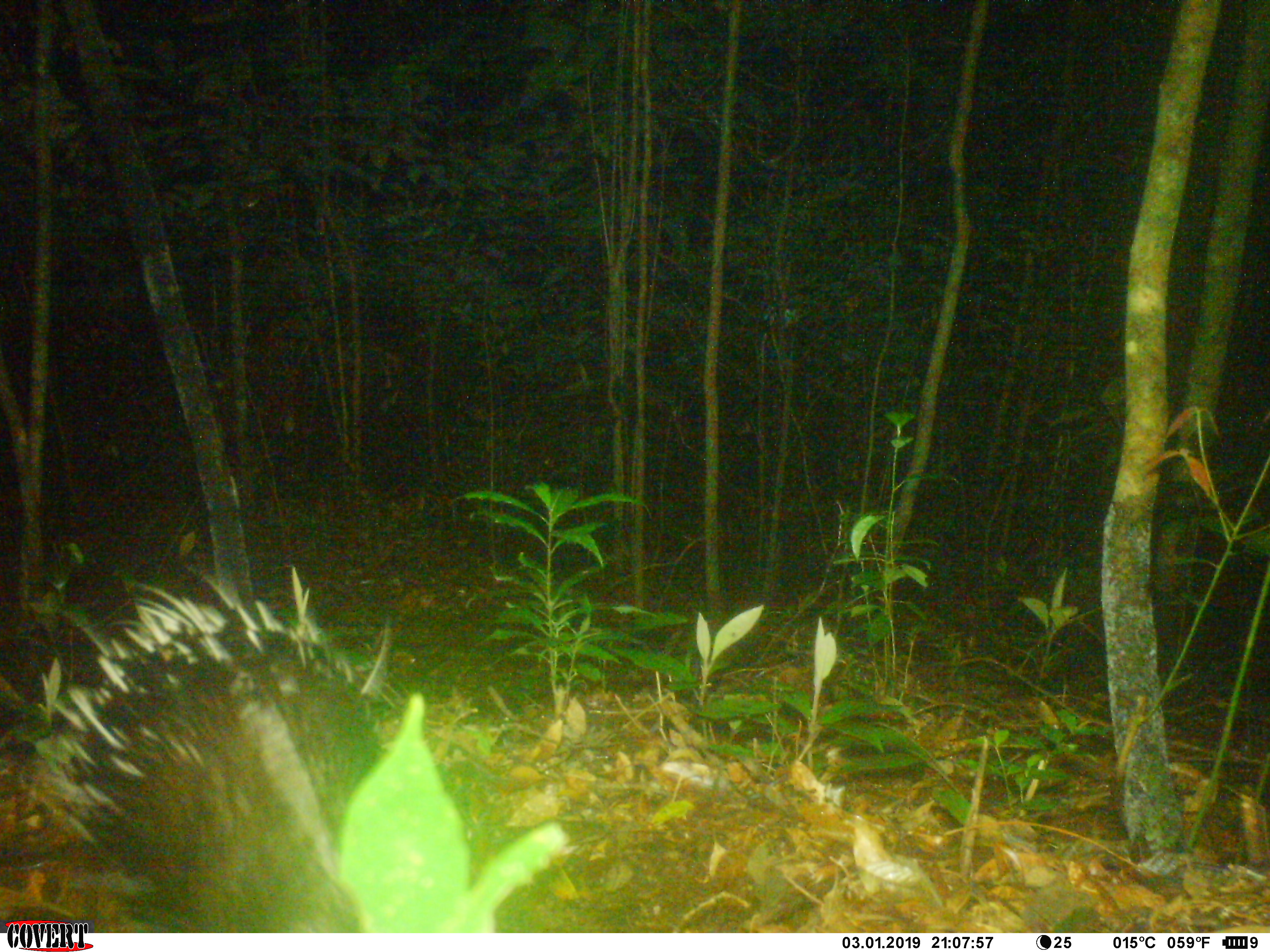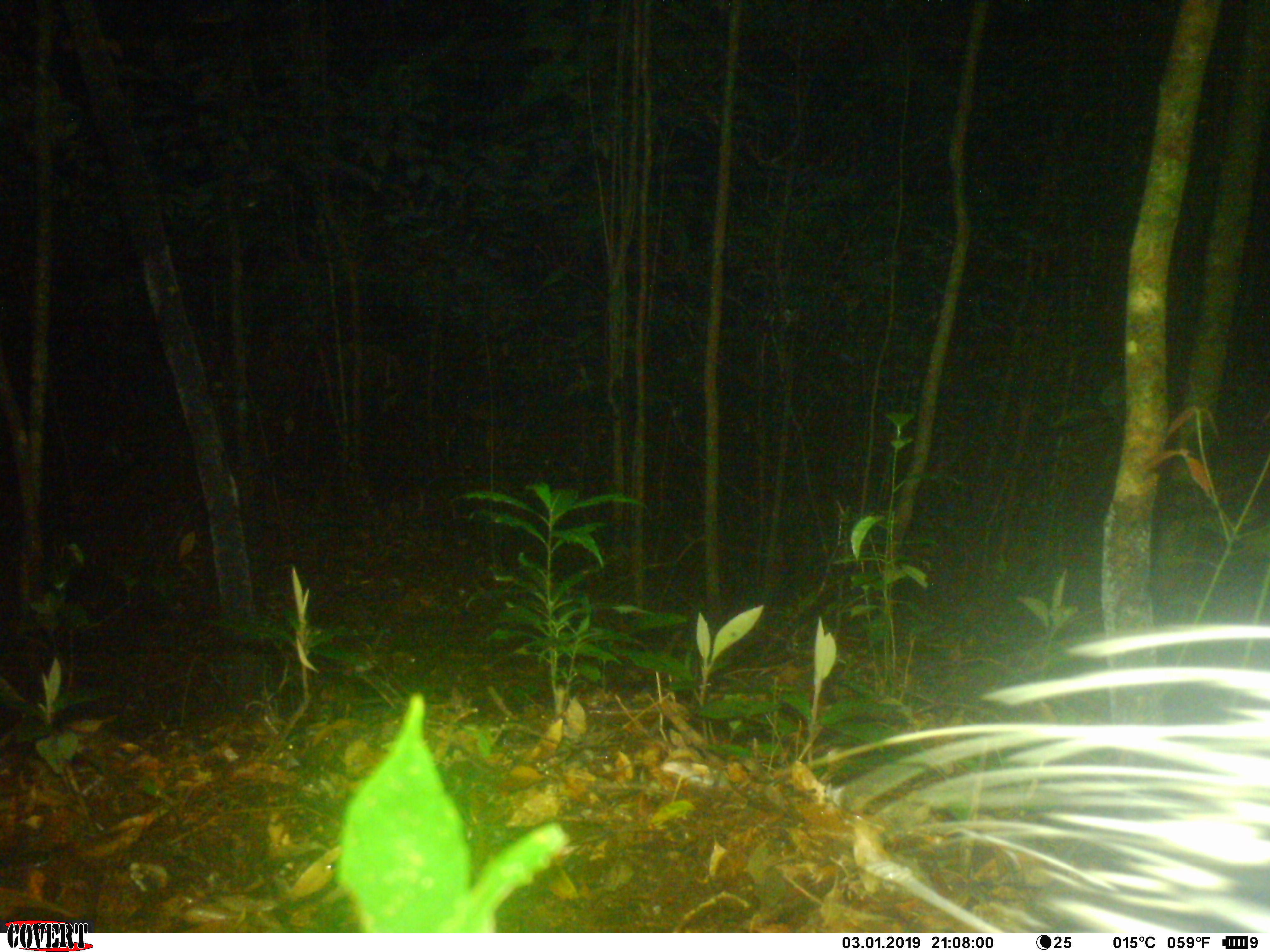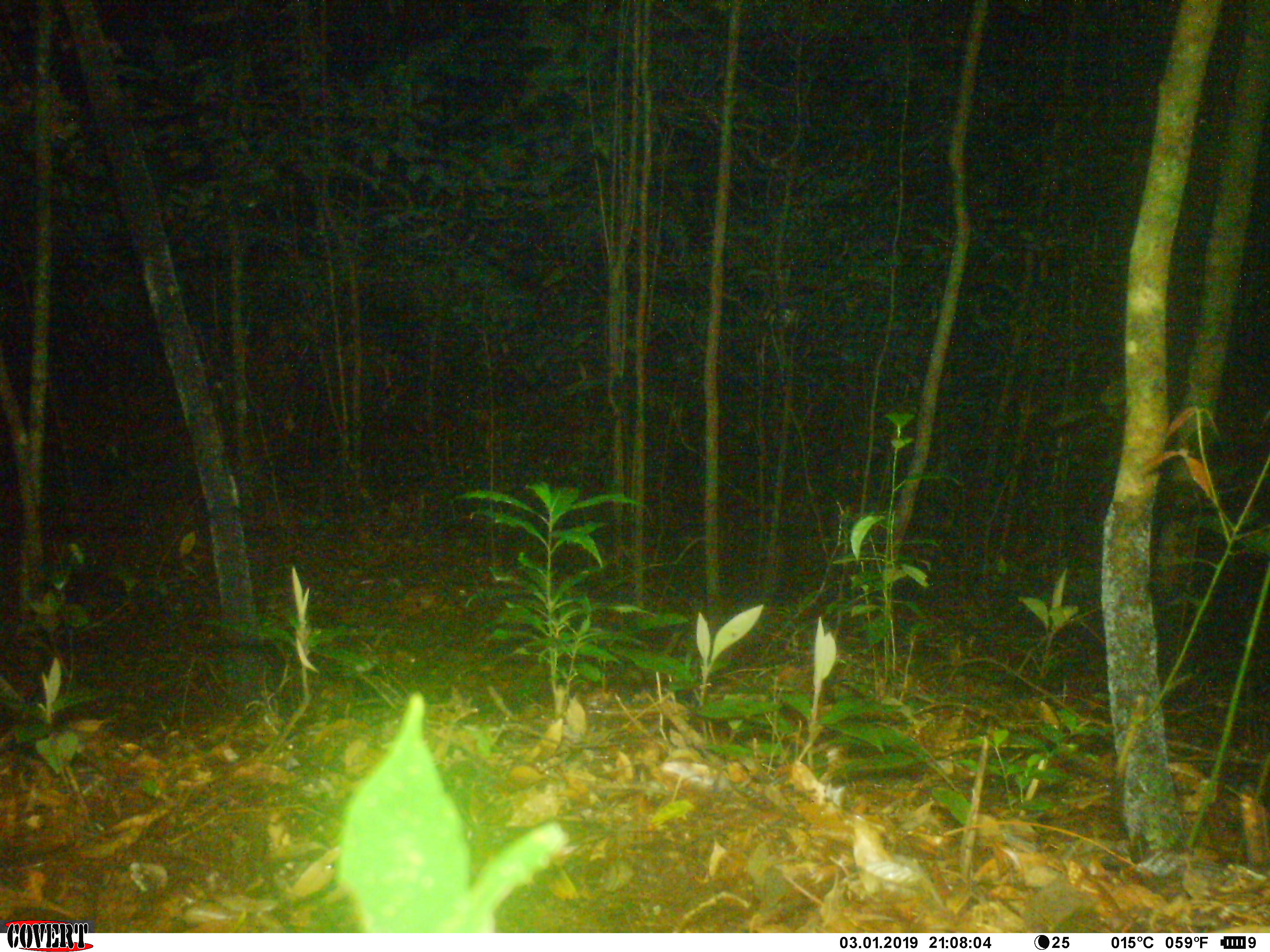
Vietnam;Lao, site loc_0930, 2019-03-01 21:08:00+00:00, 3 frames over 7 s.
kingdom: Animalia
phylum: Chordata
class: Mammalia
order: Rodentia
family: Hystricidae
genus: Hystrix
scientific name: Hystrix brachyura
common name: malayan porcupine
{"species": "malayan porcupine (Hystrix brachyura)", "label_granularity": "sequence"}